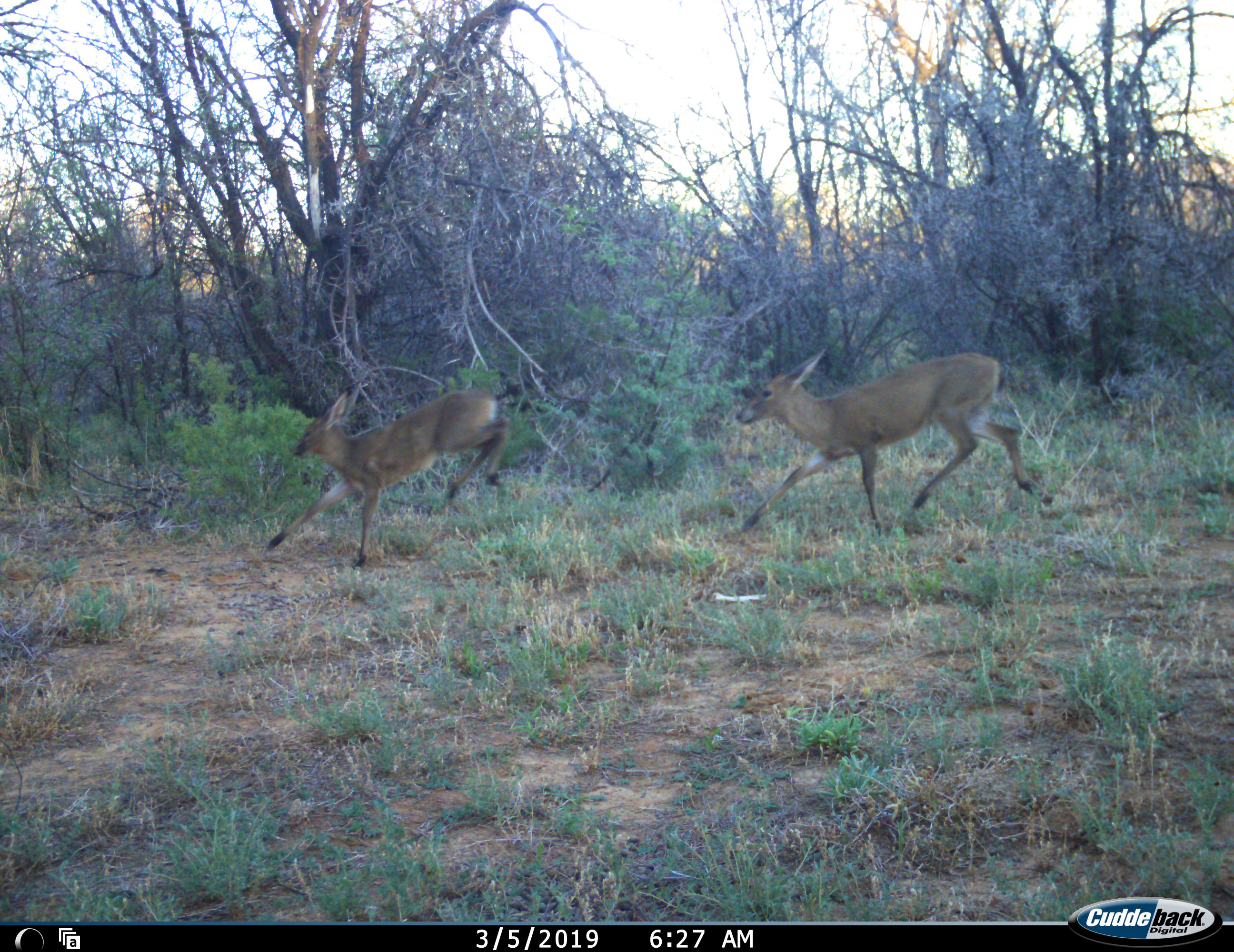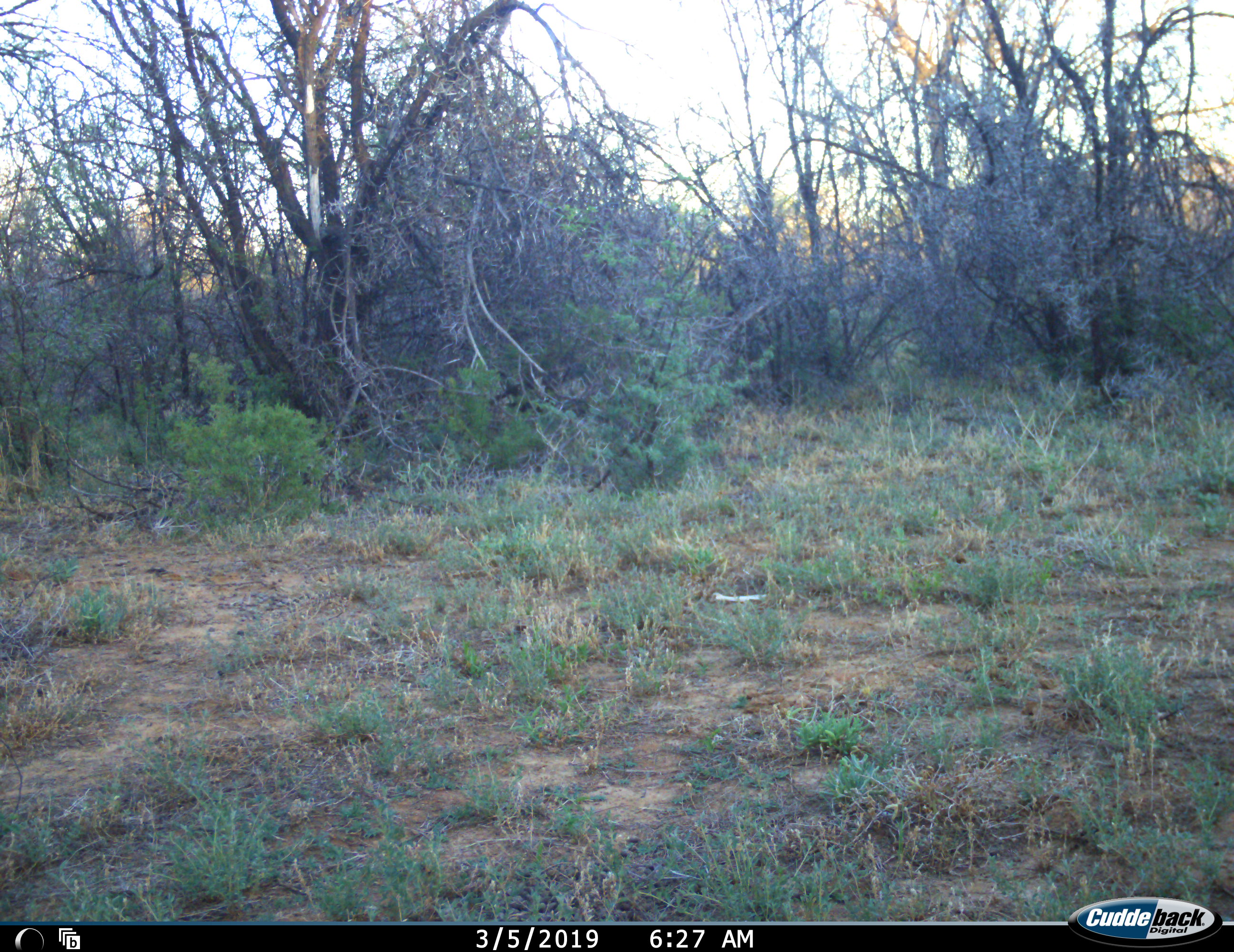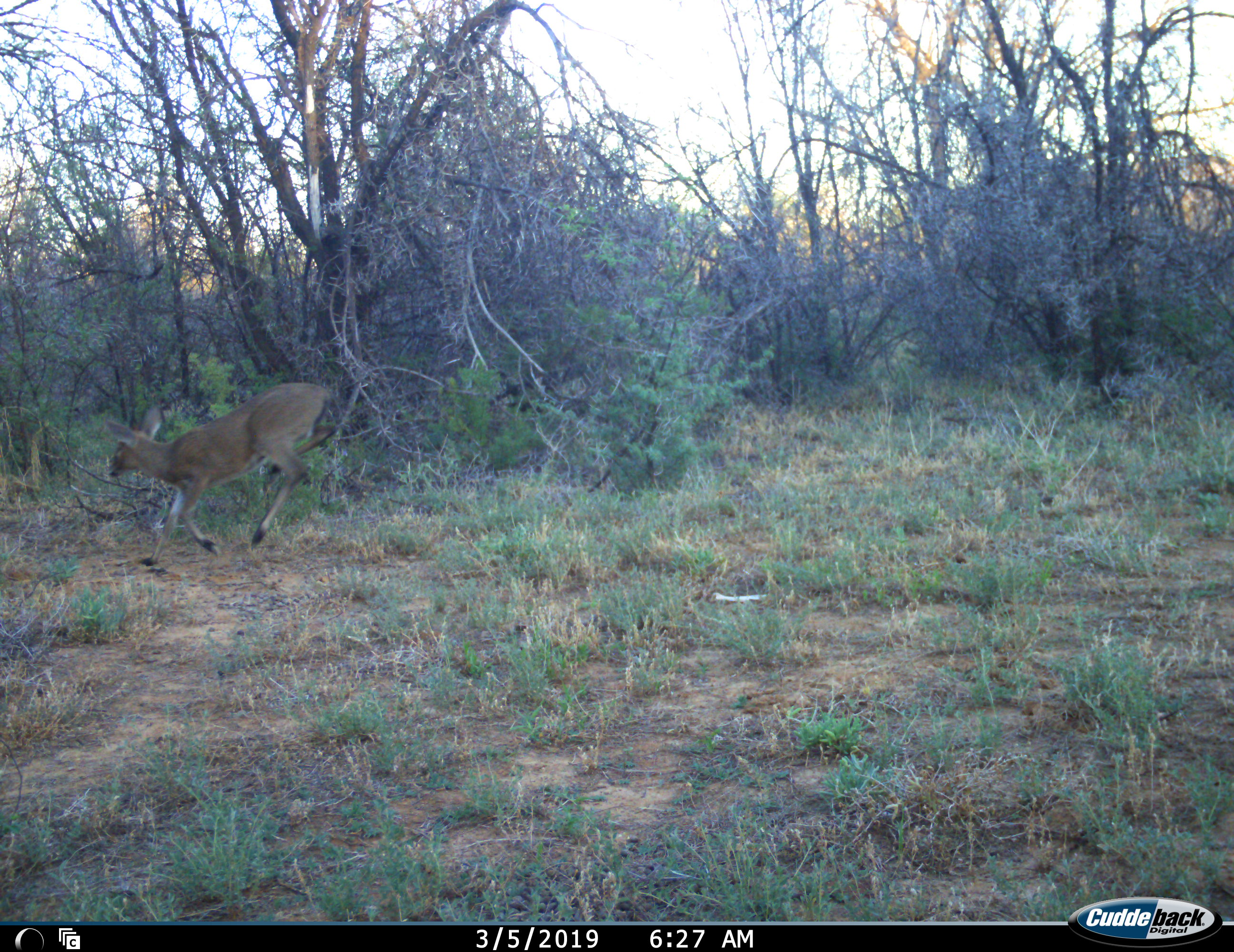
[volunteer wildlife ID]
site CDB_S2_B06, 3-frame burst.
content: unidentified animal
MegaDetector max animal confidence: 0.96